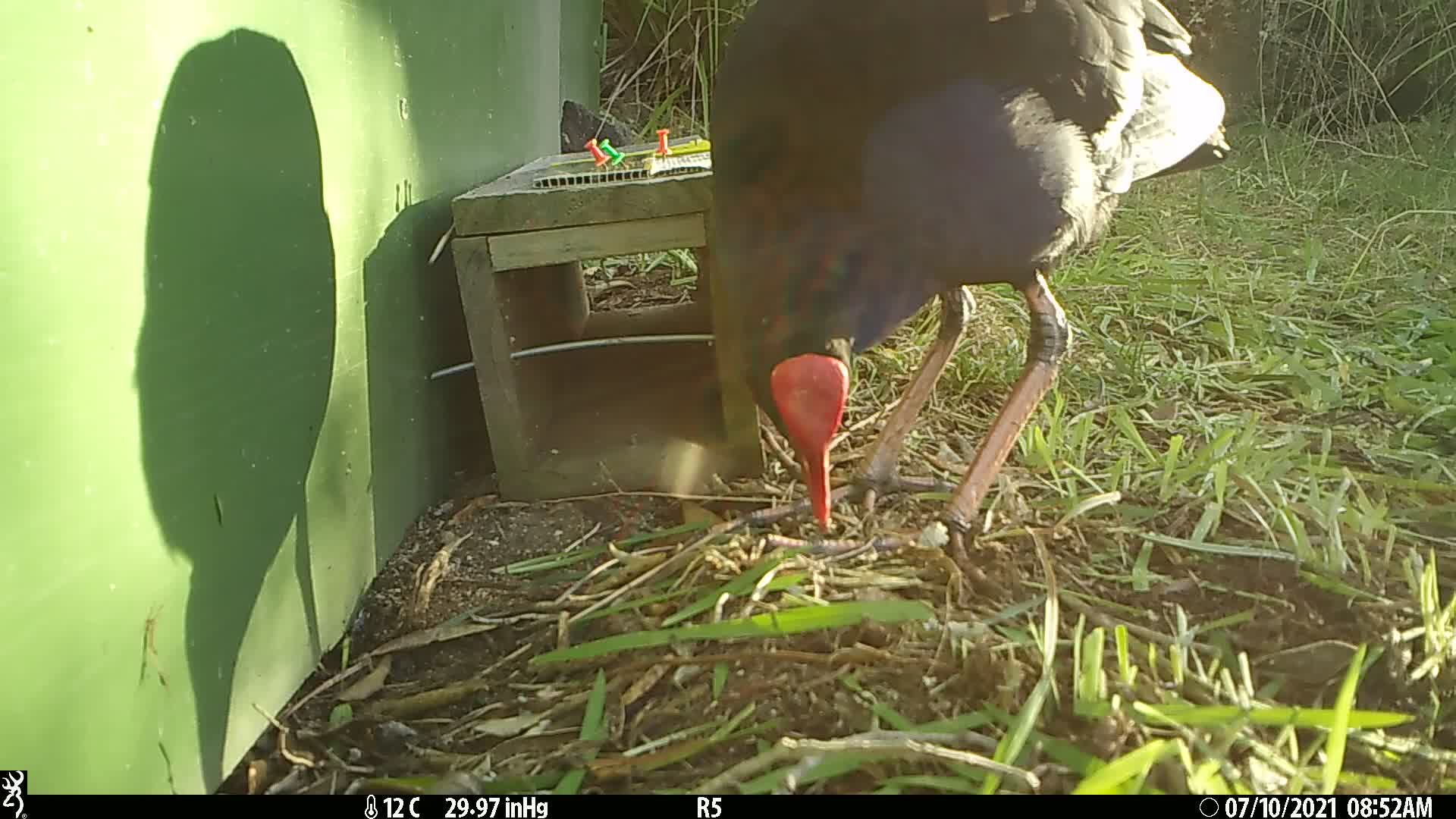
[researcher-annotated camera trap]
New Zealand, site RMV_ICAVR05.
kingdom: Animalia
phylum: Chordata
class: Aves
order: Gruiformes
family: Rallidae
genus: Porphyrio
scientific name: Porphyrio melanotus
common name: australasian swamphen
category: pukeko